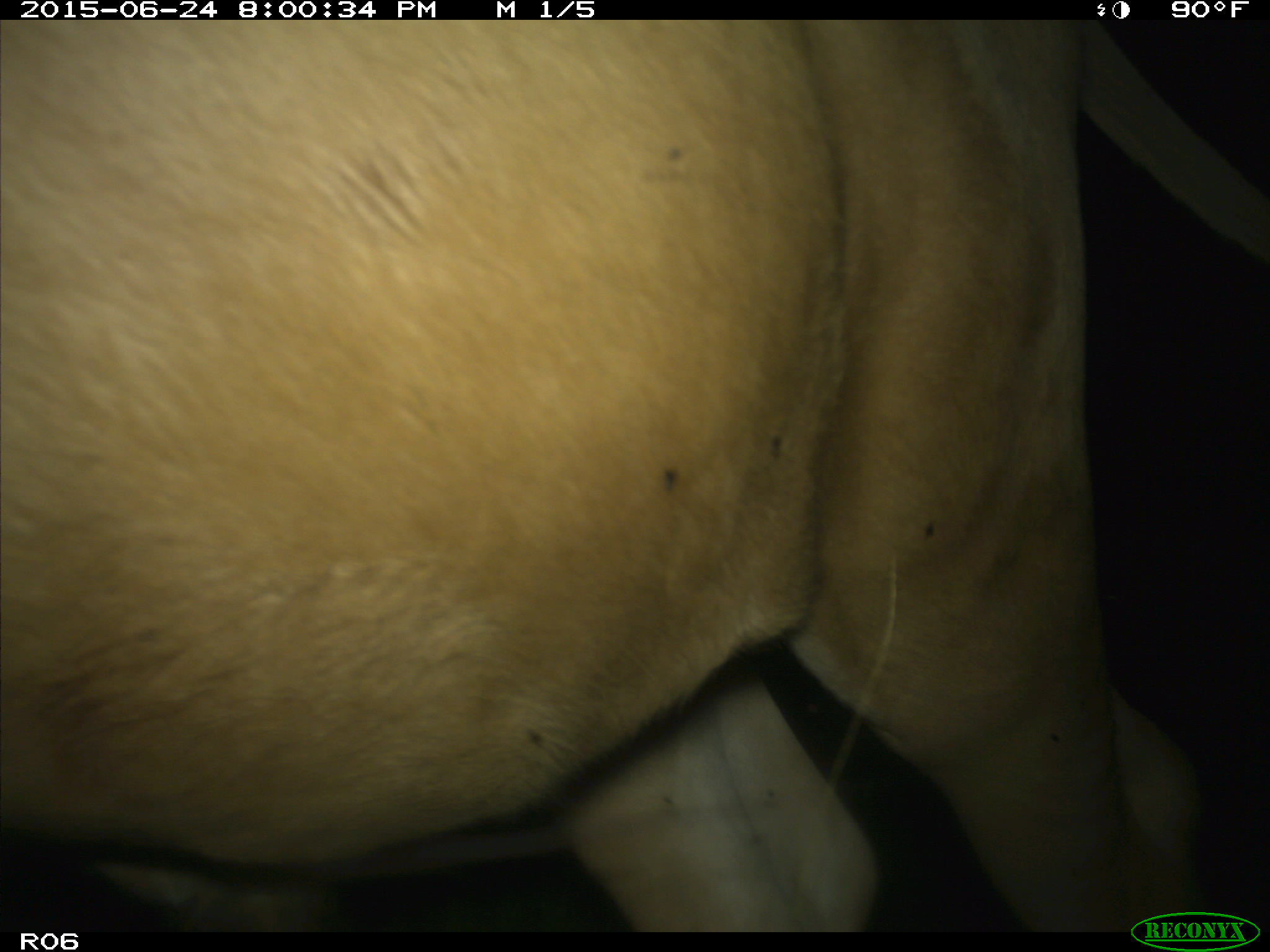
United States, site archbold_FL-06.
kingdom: Animalia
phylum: Chordata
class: Mammalia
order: Artiodactyla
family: Bovidae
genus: Bos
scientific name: Bos taurus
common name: domestic cow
Bos taurus (domestic cow).